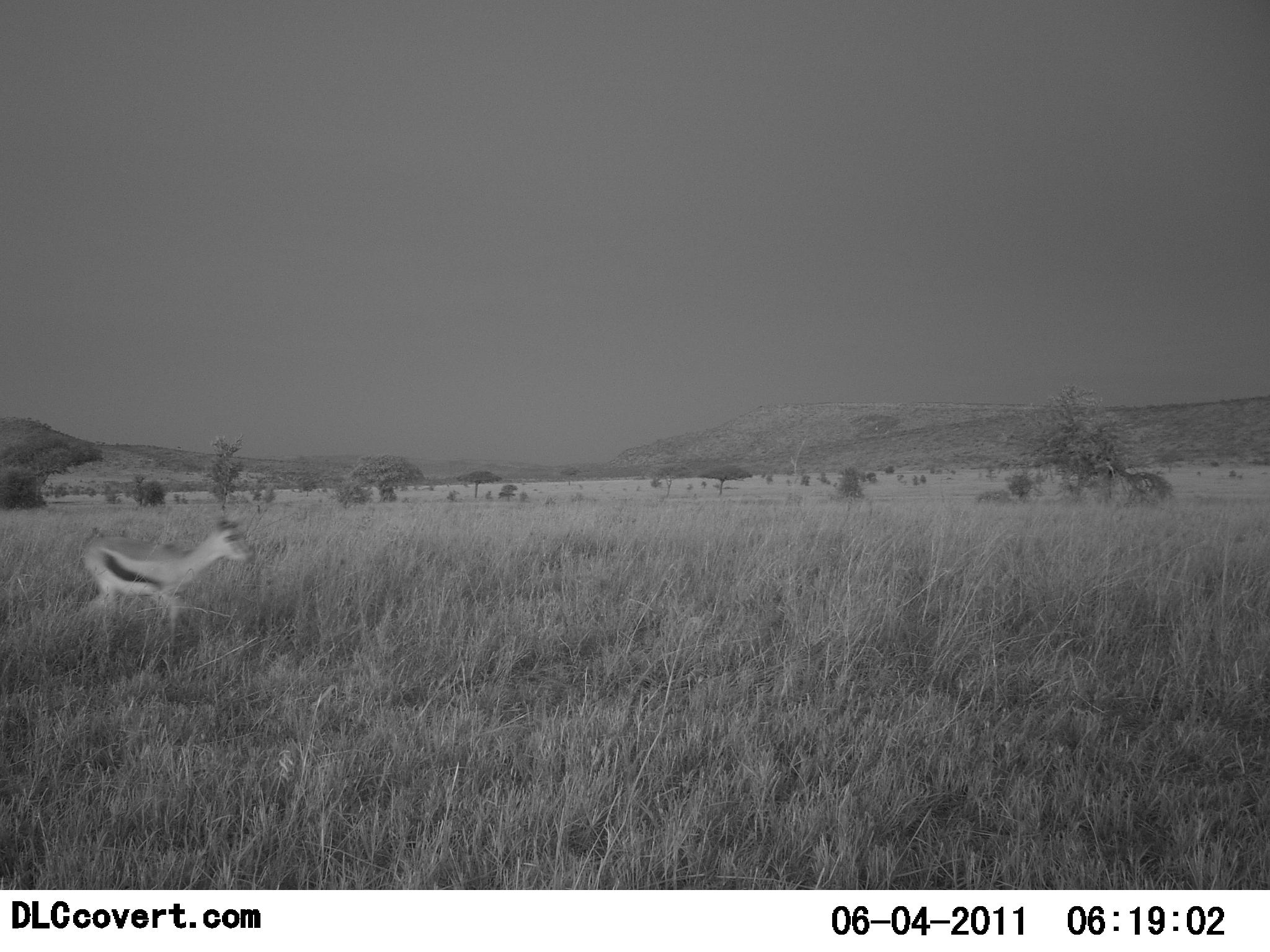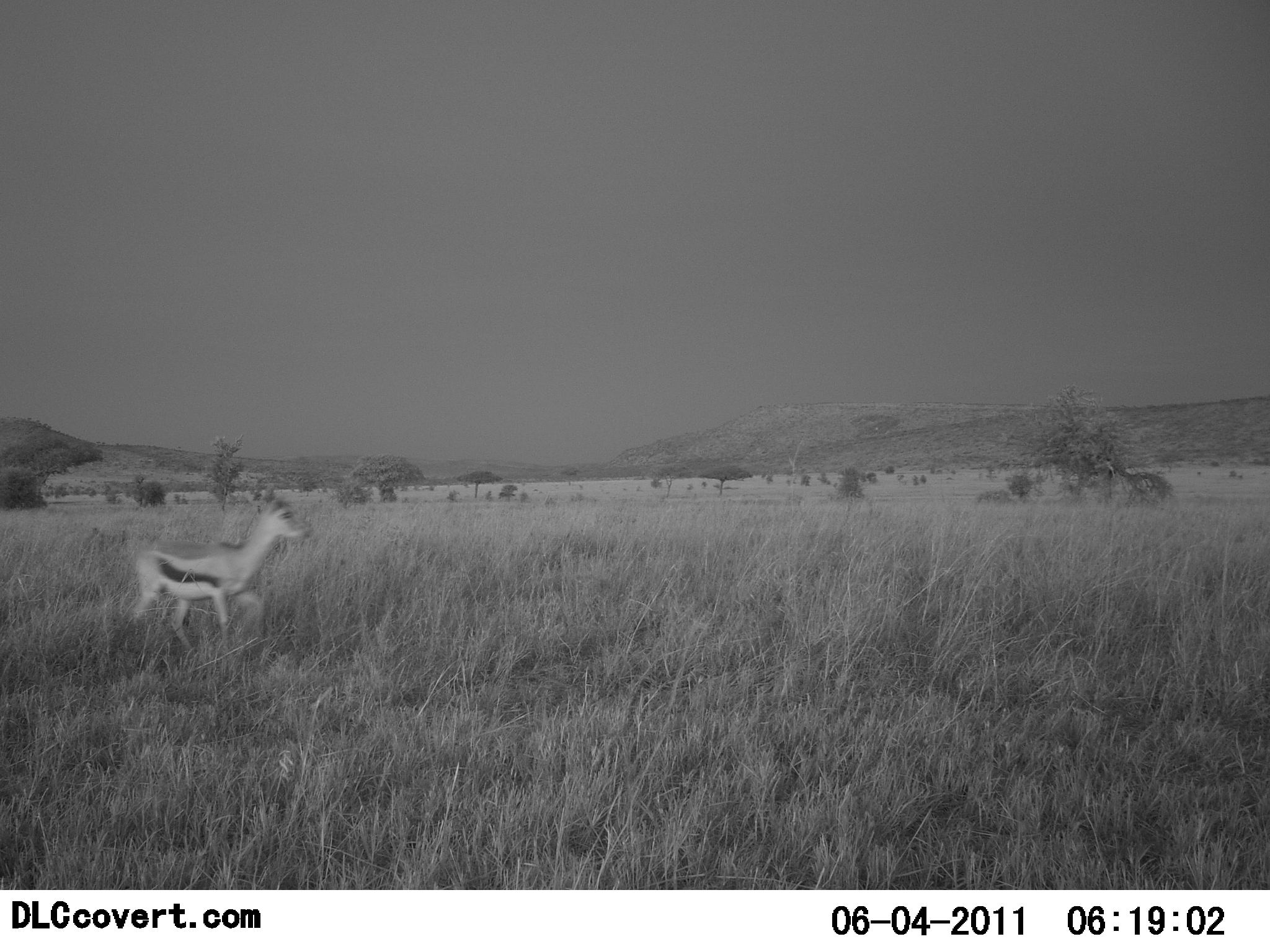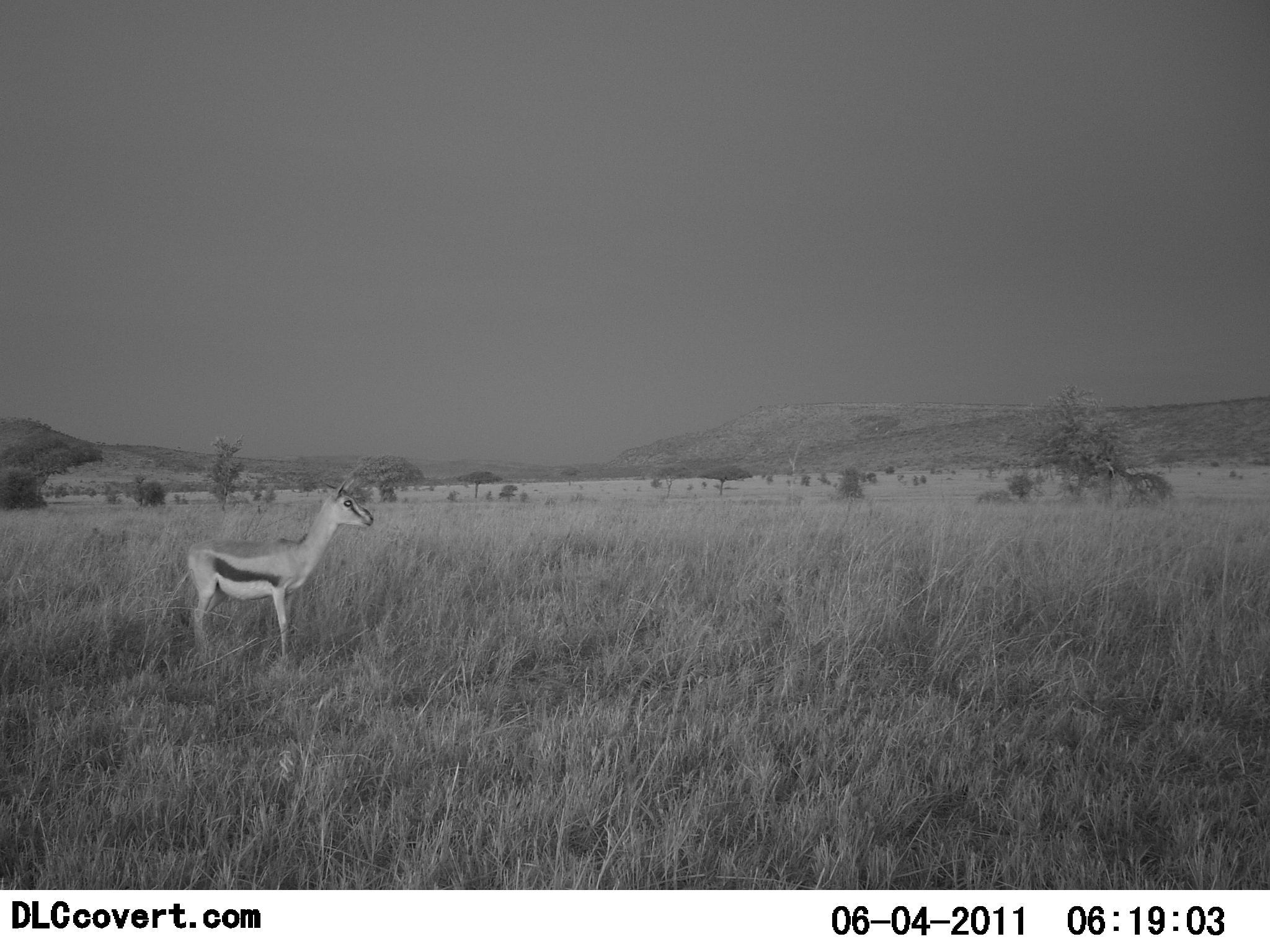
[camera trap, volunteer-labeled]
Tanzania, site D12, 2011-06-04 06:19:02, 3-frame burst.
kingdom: Animalia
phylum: Chordata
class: Mammalia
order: Artiodactyla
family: Bovidae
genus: Eudorcas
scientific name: Eudorcas thomsonii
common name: thomson's gazelle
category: gazellethomsons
Gazellethomsons (thomson's gazelle) (Eudorcas thomsonii), count 1. Behavior (volunteer vote fractions): standing 0%, resting 0%, moving 100%, interacting 0%. Young present (vote fraction): 8%. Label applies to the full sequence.